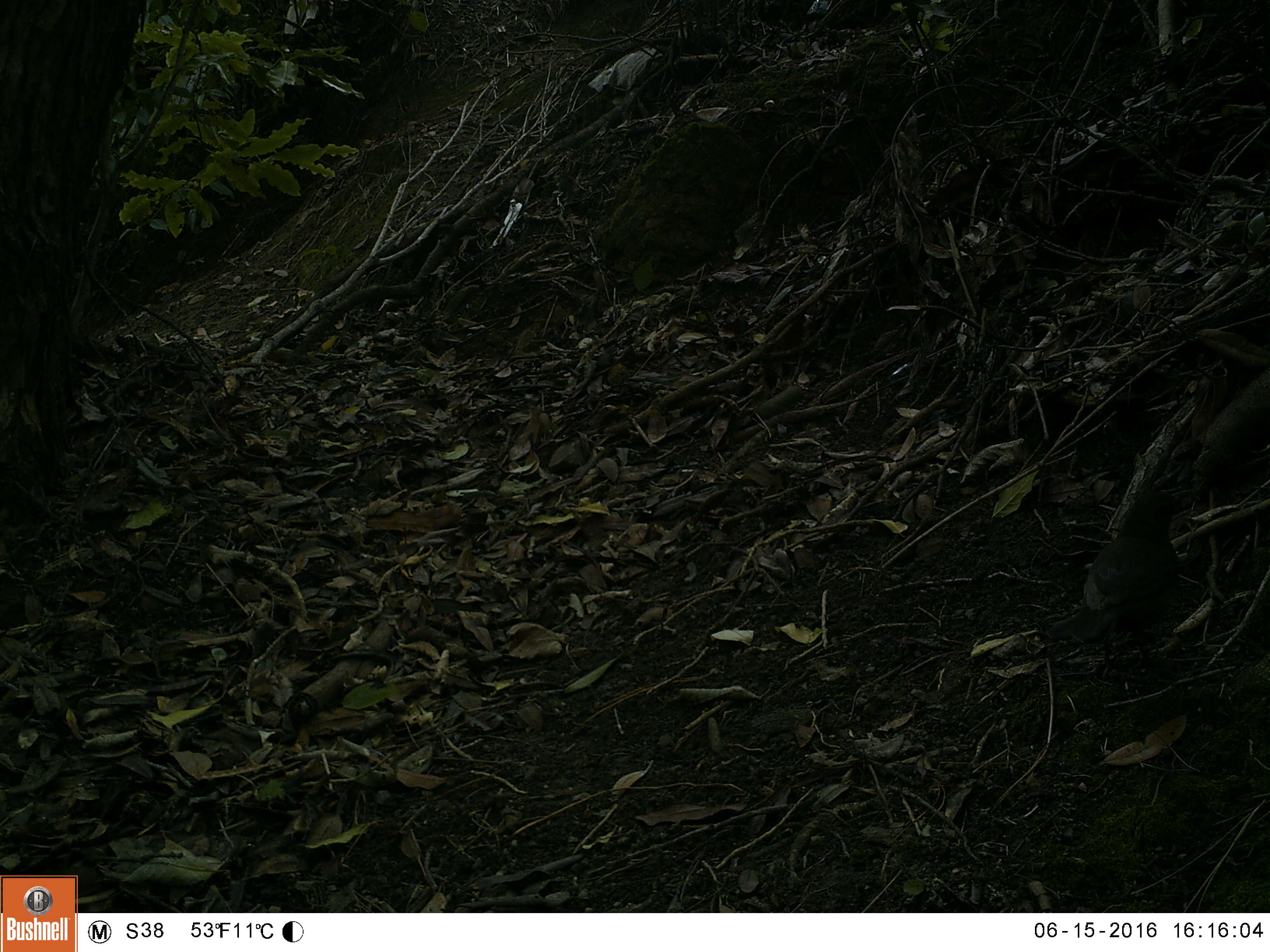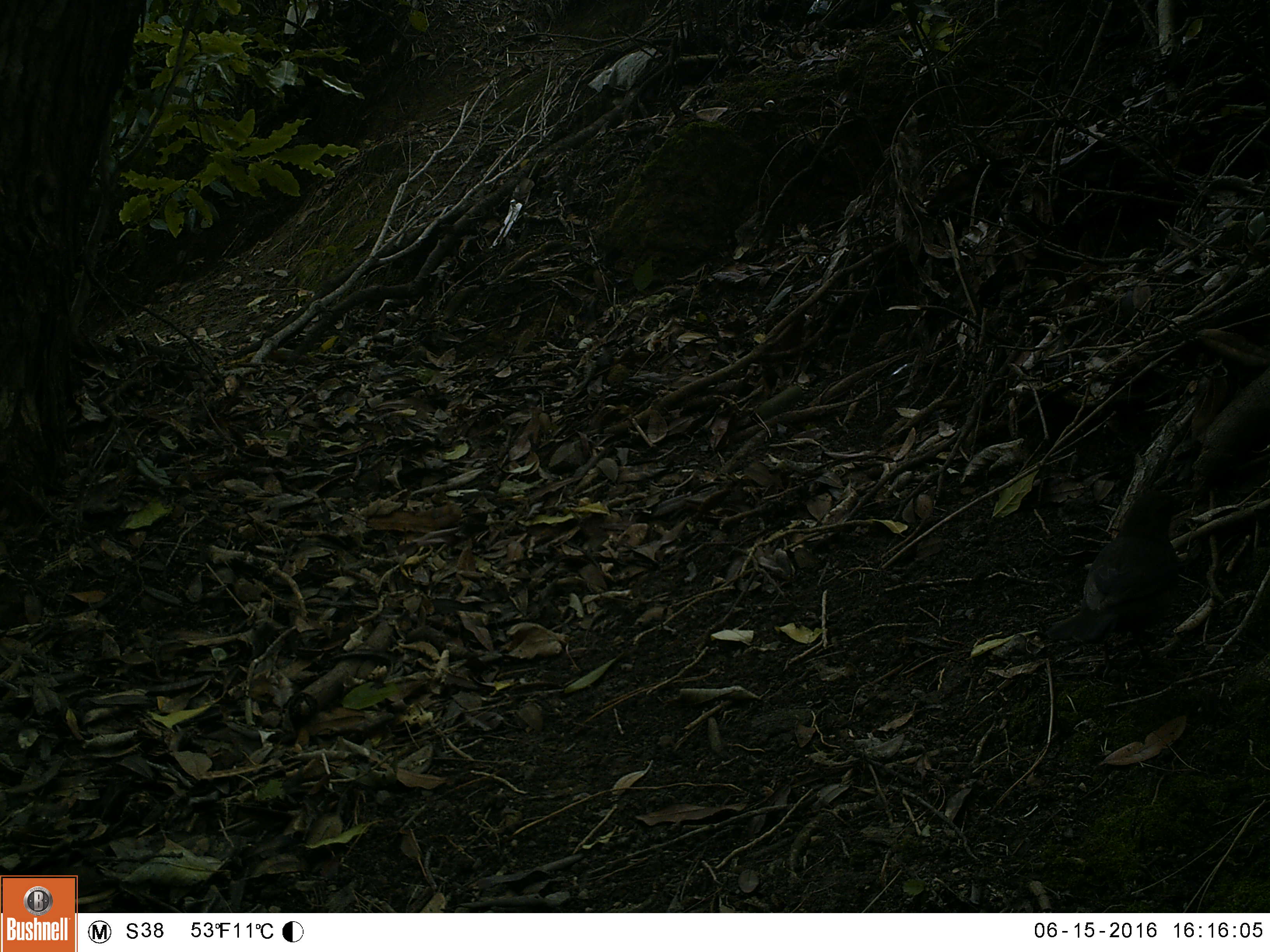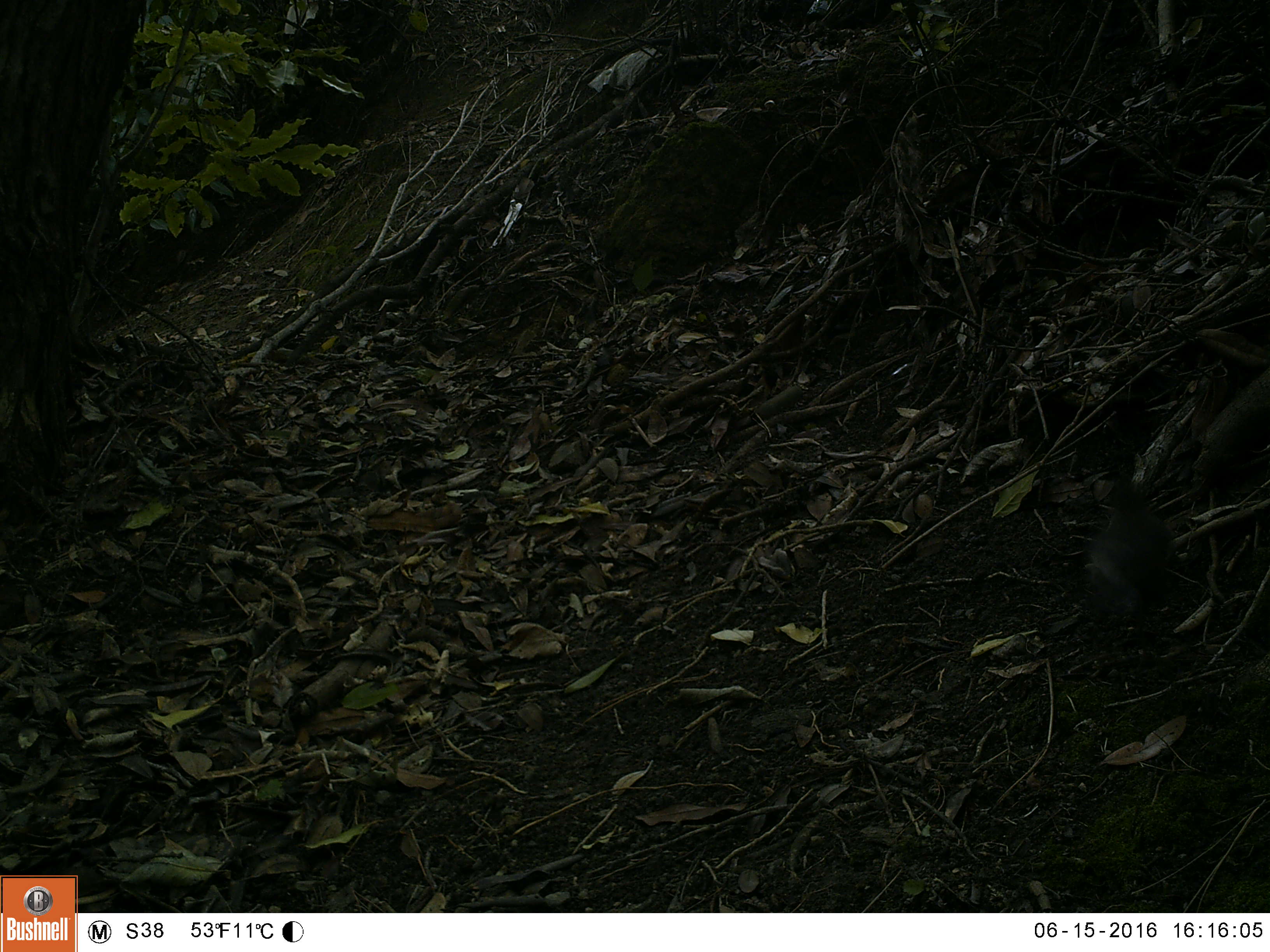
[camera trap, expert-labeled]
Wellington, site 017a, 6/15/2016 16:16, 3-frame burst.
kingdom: Animalia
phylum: Chordata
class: Aves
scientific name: Aves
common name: bird